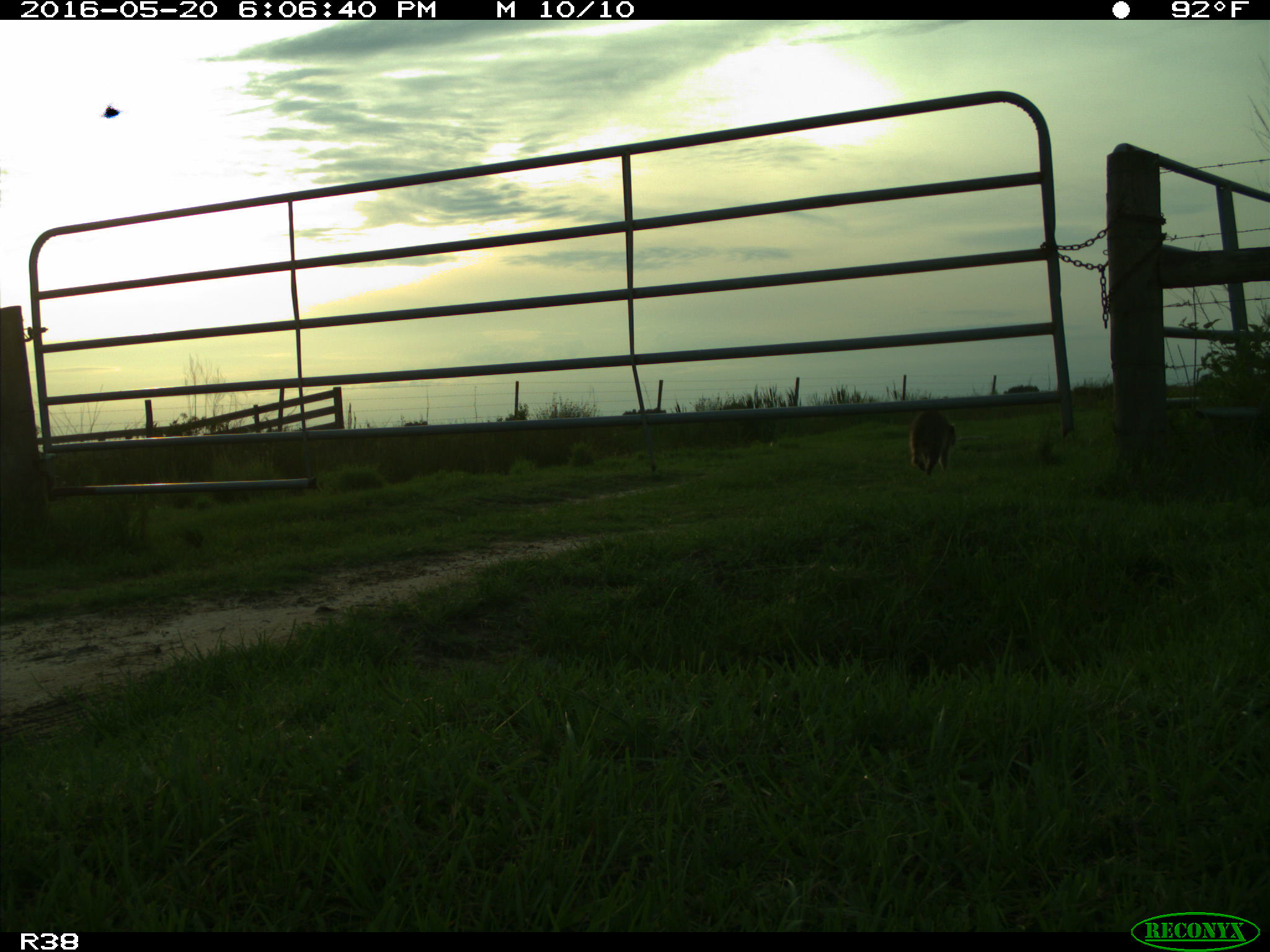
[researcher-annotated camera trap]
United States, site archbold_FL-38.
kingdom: Animalia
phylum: Chordata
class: Mammalia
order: Carnivora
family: Procyonidae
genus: Procyon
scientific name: Procyon lotor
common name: common raccoon